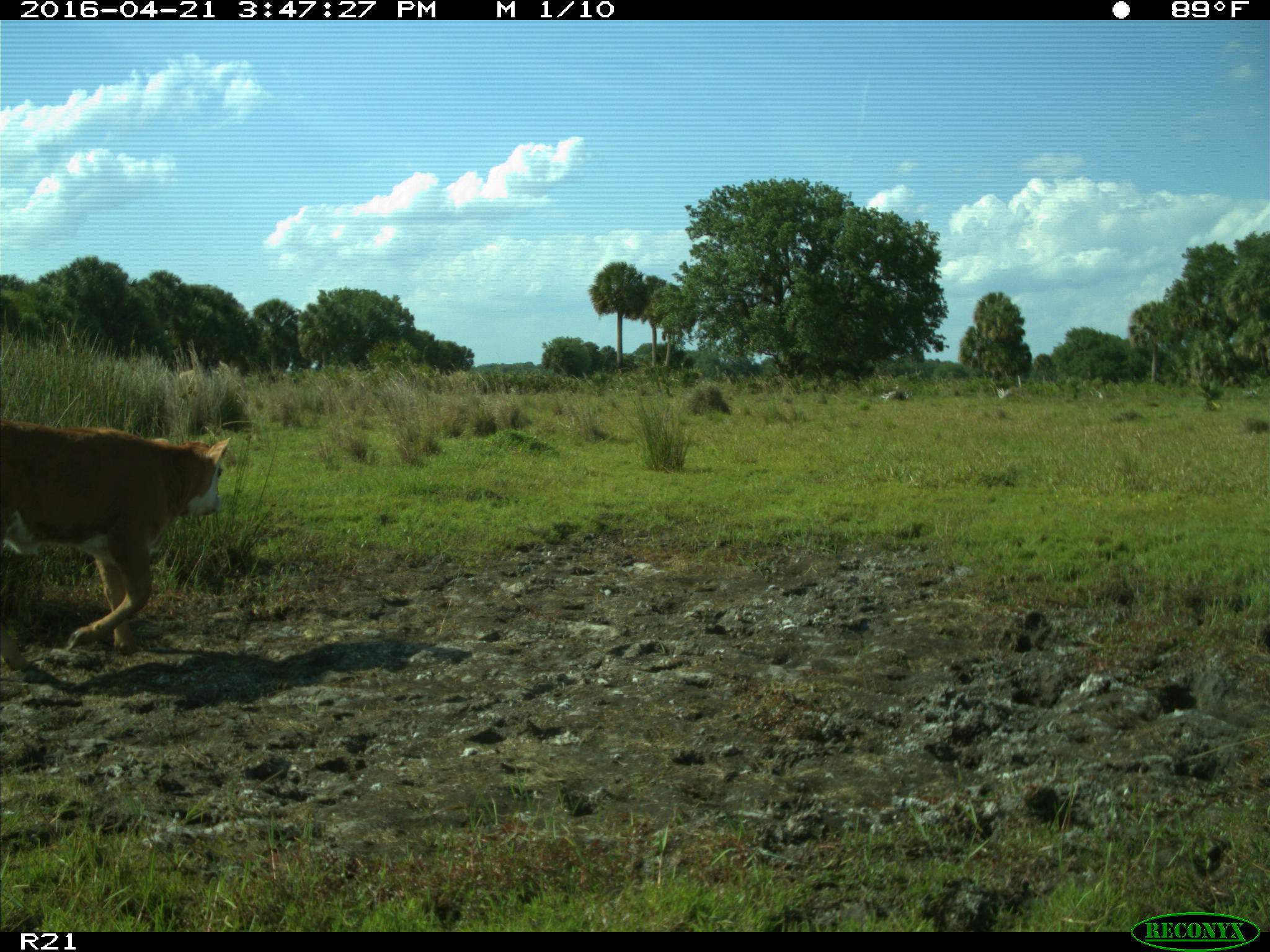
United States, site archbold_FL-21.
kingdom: Animalia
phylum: Chordata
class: Mammalia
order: Artiodactyla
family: Bovidae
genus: Bos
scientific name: Bos taurus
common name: domestic cow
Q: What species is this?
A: Bos taurus (domestic cow).